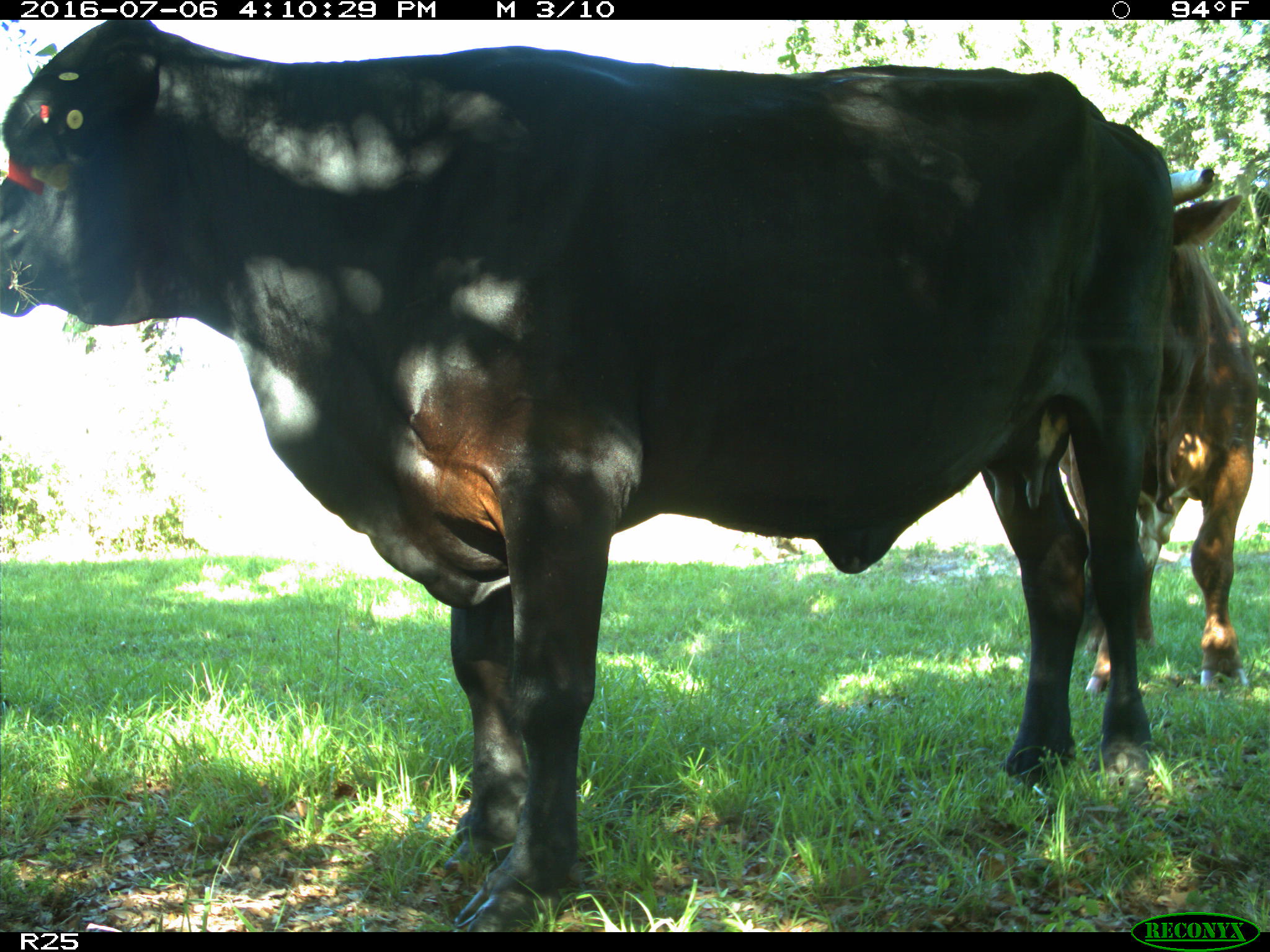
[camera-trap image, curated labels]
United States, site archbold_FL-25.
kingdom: Animalia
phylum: Chordata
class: Mammalia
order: Artiodactyla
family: Bovidae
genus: Bos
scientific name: Bos taurus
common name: domestic cow